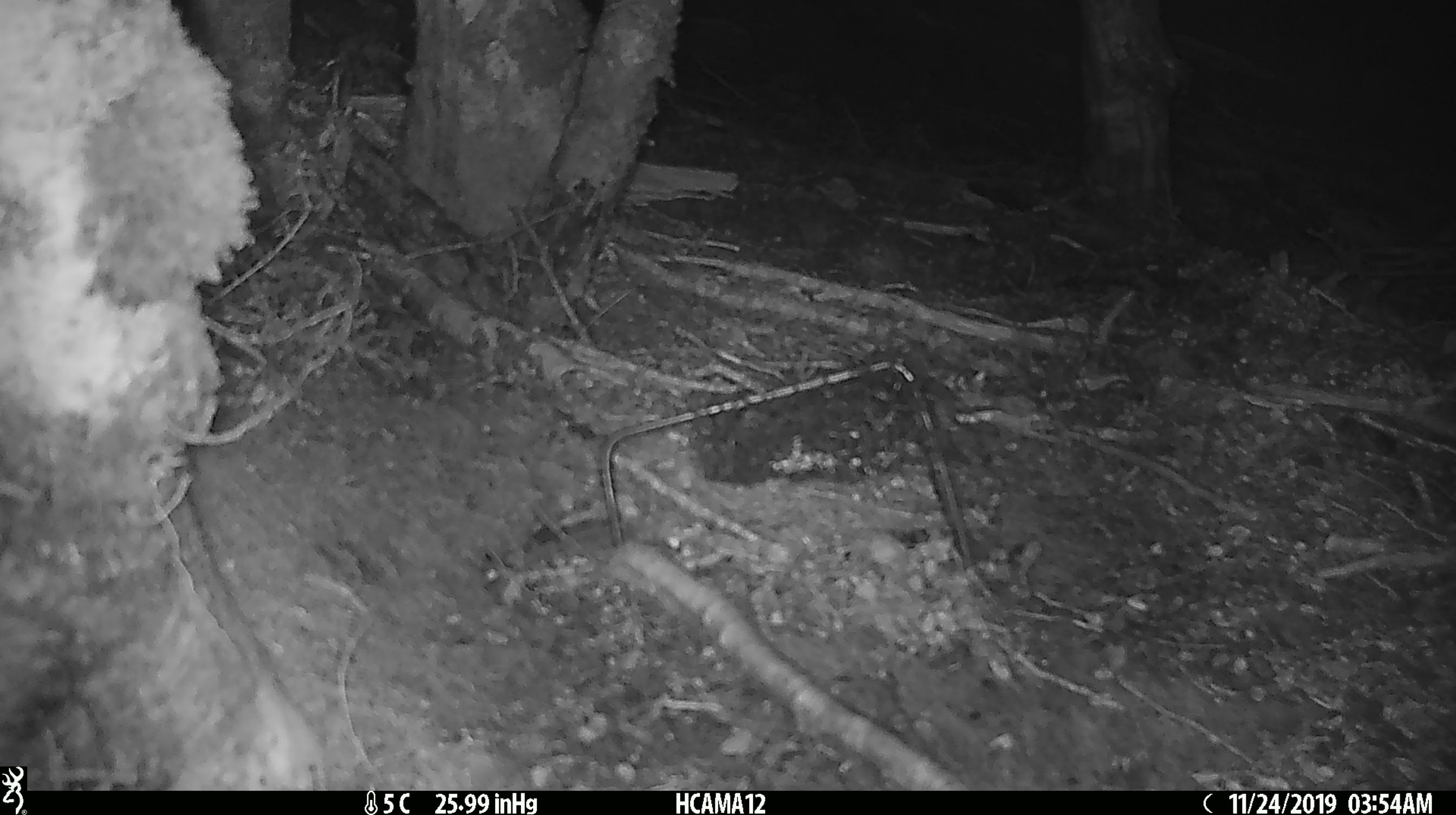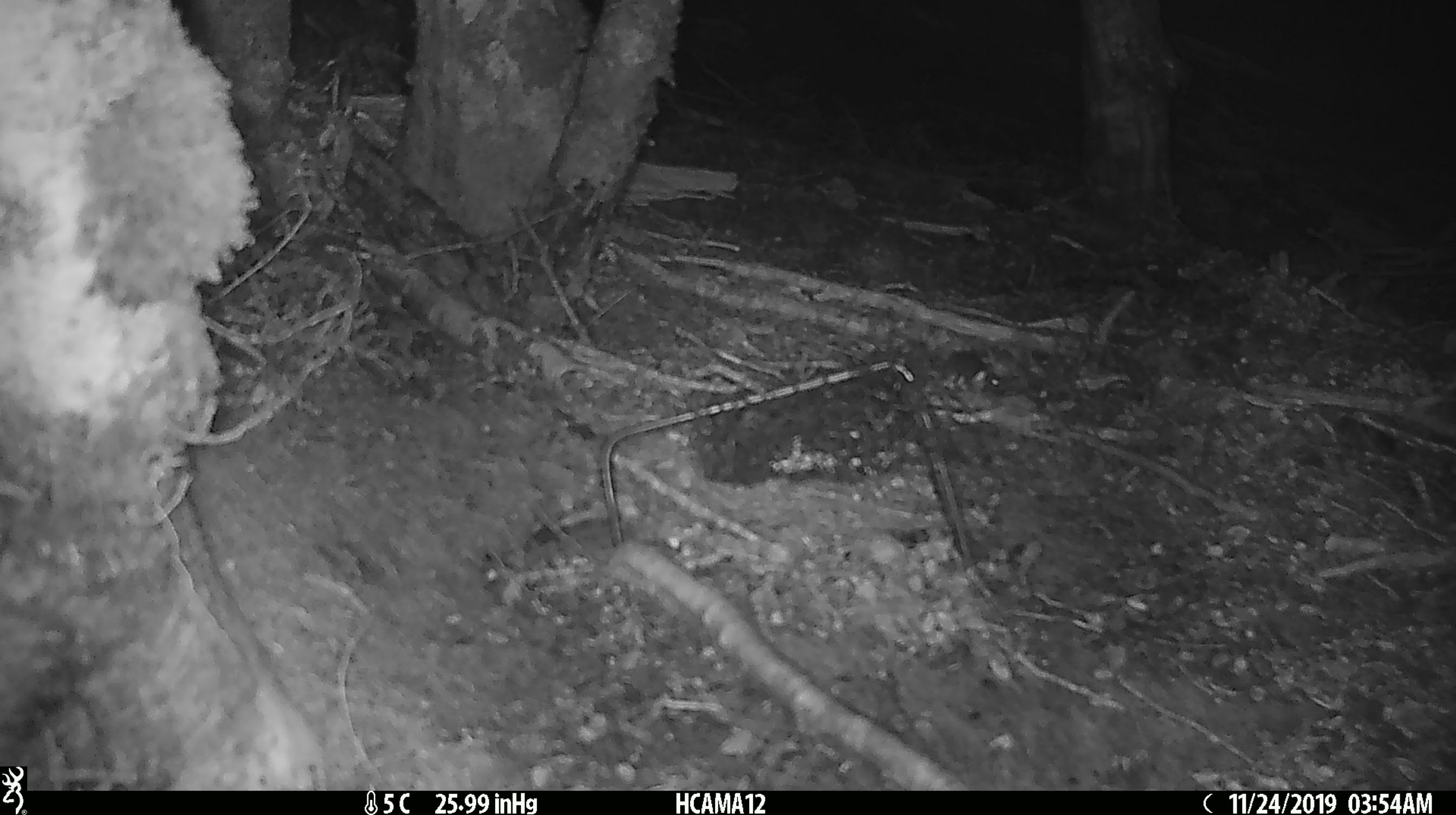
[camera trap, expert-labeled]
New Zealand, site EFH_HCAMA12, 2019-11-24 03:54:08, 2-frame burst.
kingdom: Animalia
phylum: Chordata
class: Mammalia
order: Rodentia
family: Muridae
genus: Mus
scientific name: Mus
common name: mouse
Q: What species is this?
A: Mouse (Mus).